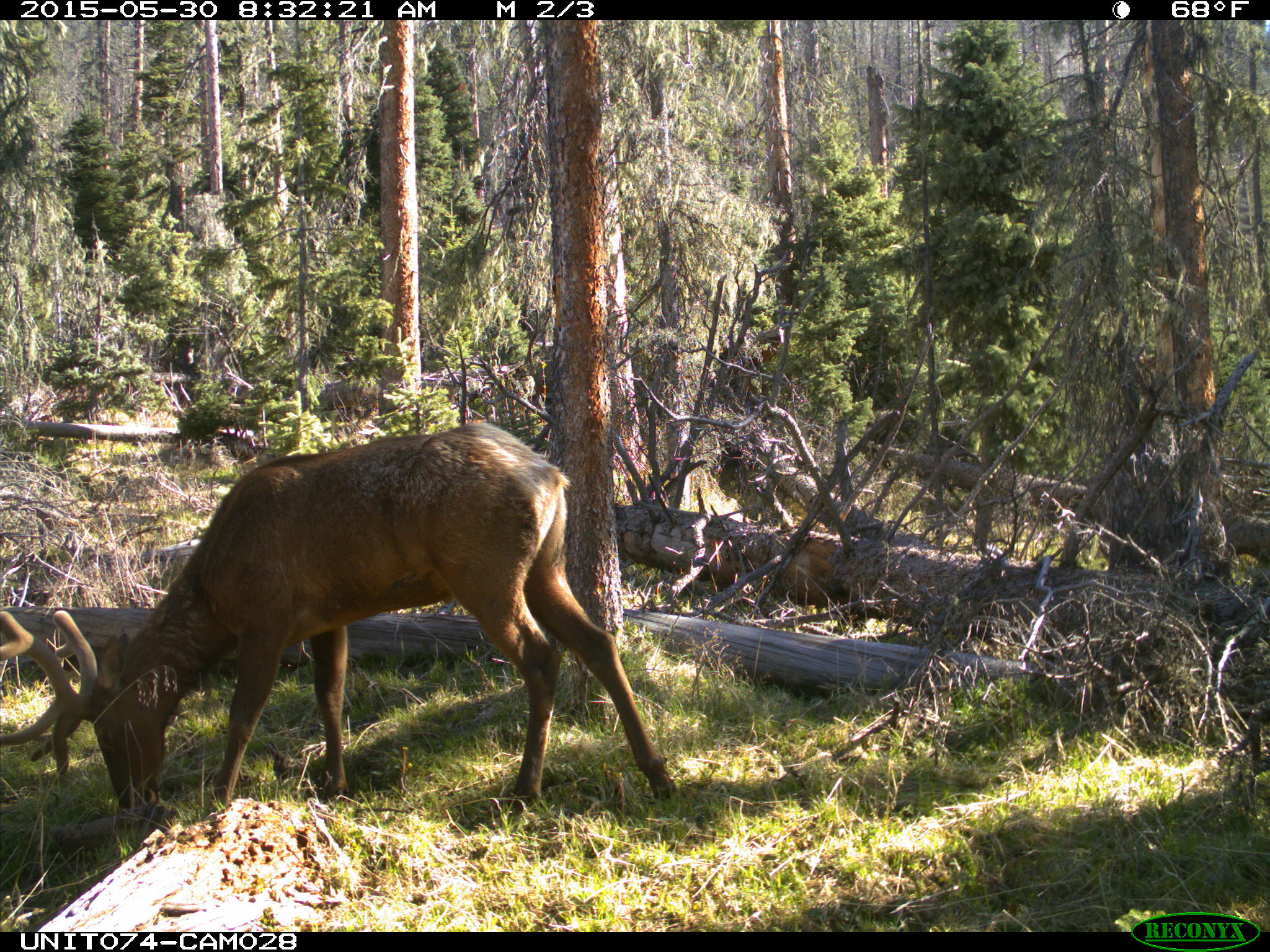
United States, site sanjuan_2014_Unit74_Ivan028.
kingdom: Animalia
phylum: Chordata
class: Mammalia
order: Artiodactyla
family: Cervidae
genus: Cervus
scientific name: Cervus elaphus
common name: red deer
Cervus elaphus (red deer).